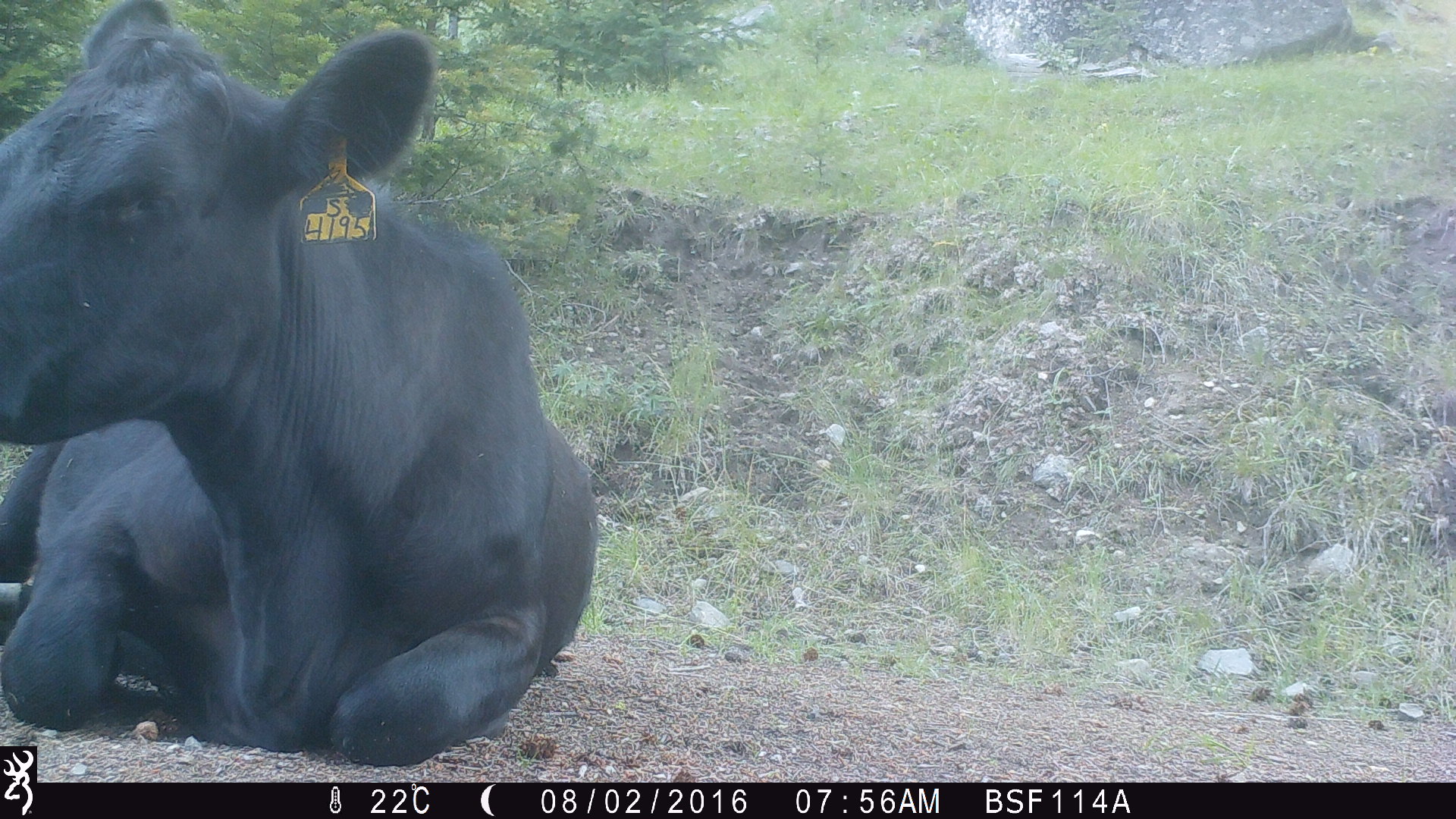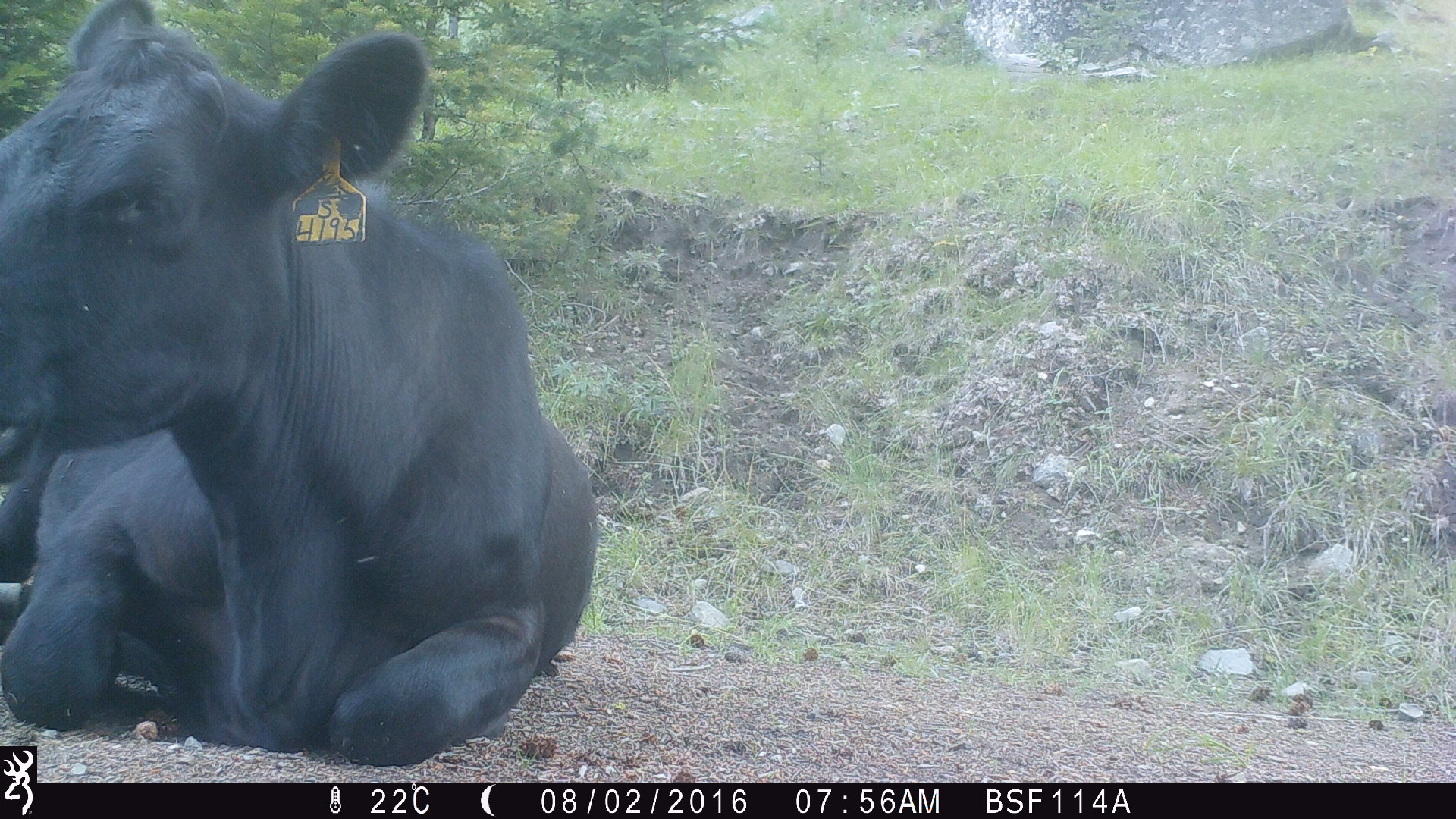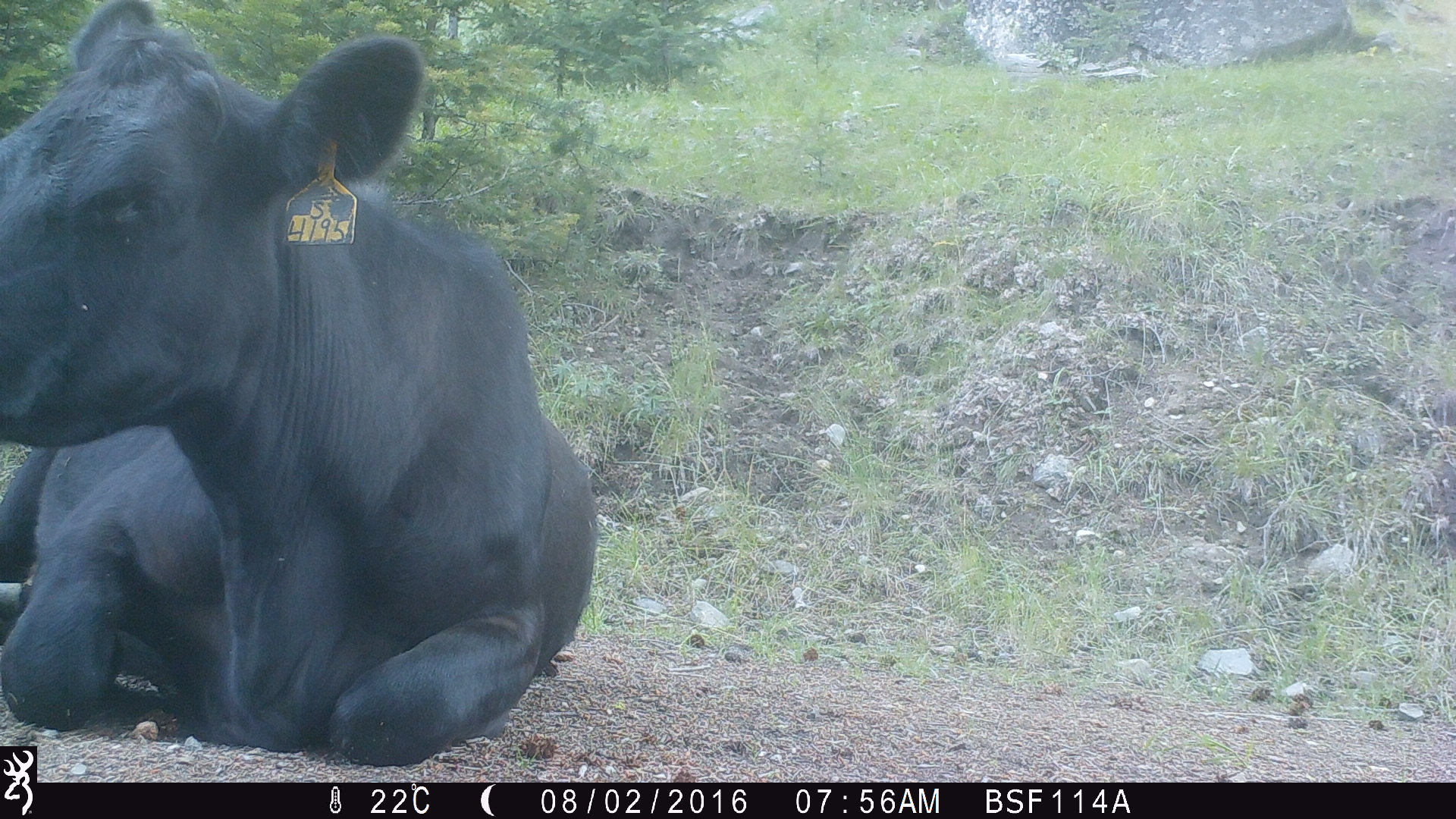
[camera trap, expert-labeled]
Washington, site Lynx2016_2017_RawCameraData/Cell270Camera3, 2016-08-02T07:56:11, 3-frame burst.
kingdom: Animalia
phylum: Chordata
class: Mammalia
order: Artiodactyla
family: Bovidae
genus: Bos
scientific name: Bos taurus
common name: domestic cattle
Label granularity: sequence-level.